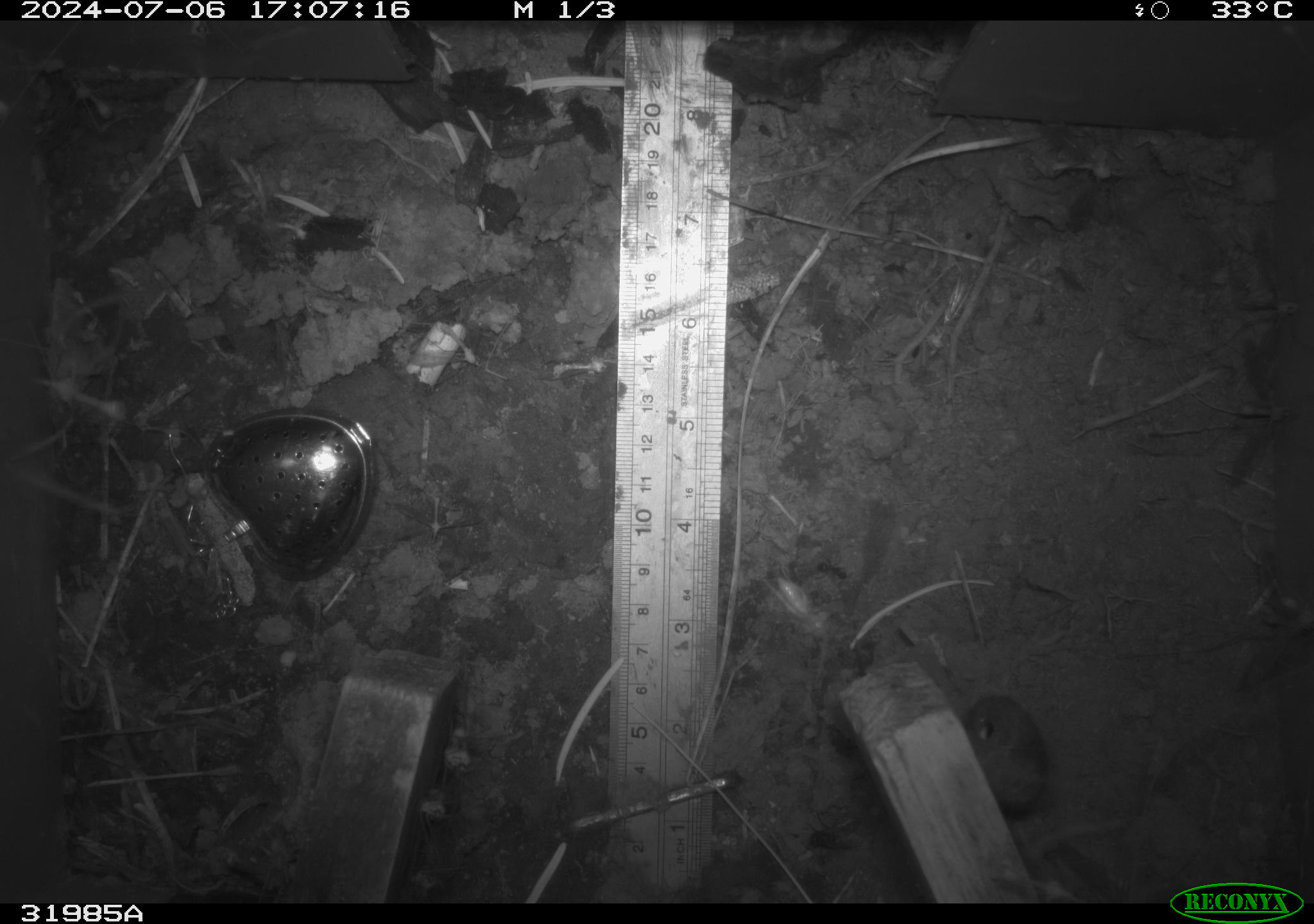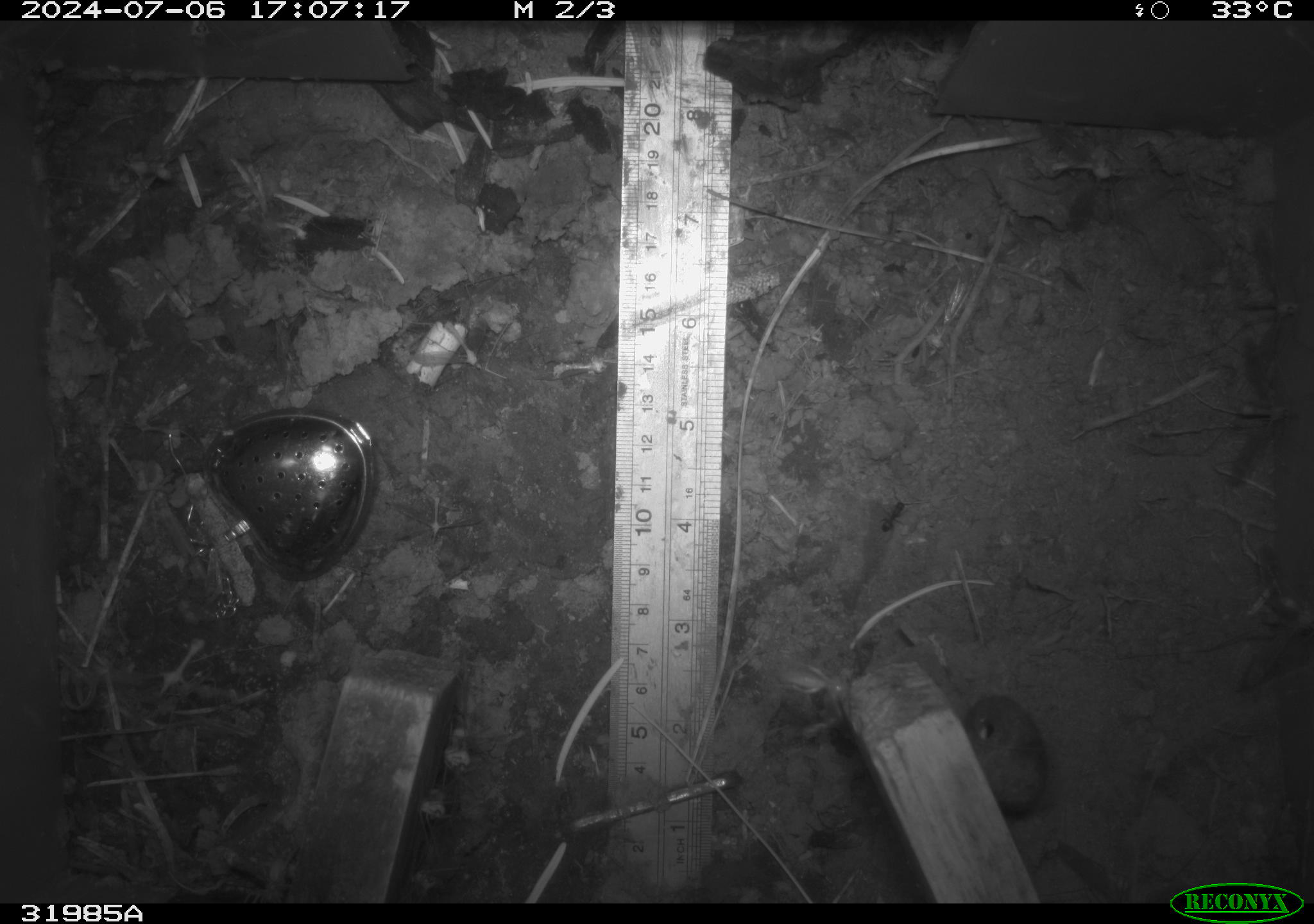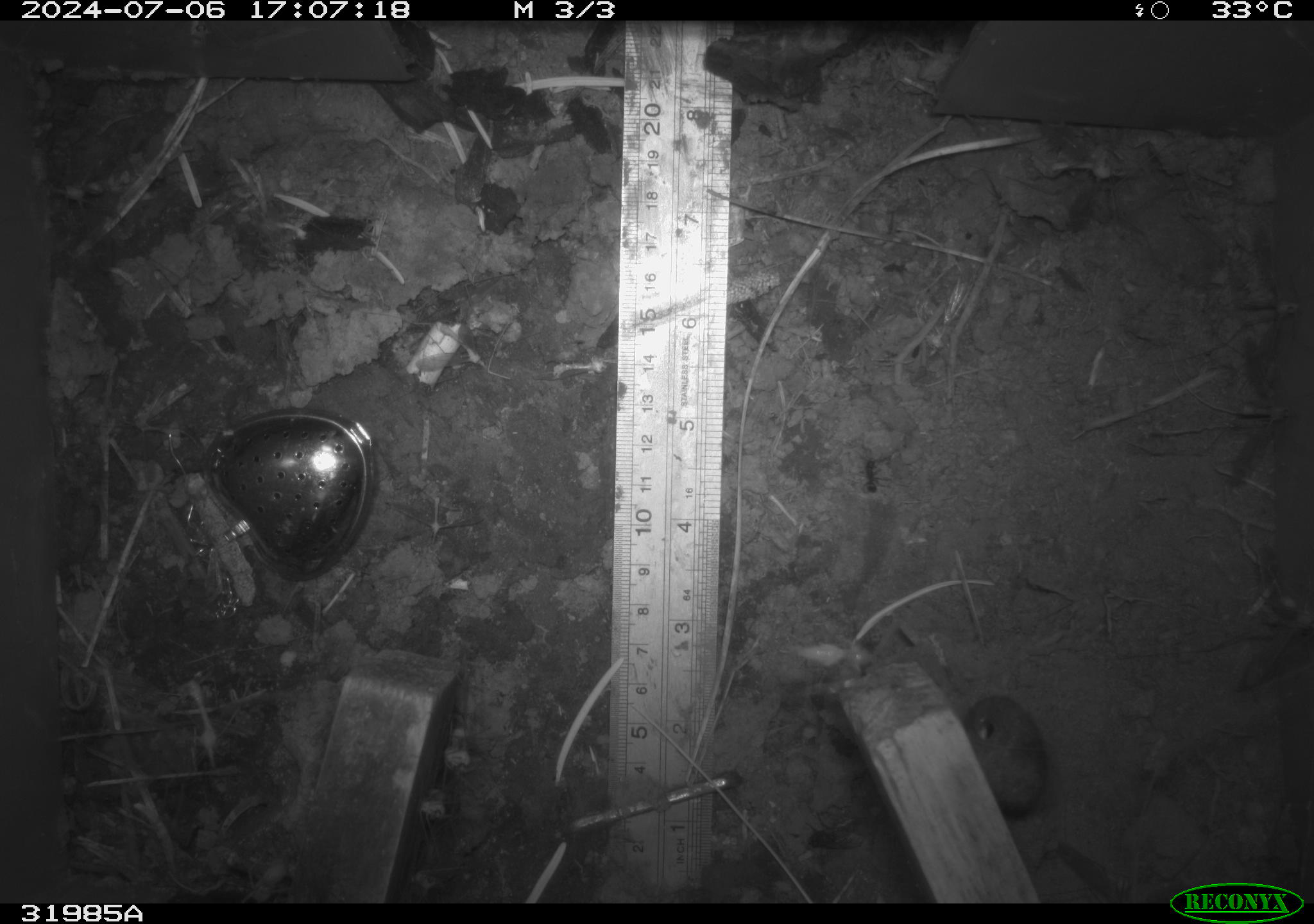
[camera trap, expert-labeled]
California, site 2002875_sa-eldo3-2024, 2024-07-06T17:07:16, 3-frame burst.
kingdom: Animalia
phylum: Arthropoda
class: Insecta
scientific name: Insecta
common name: insect